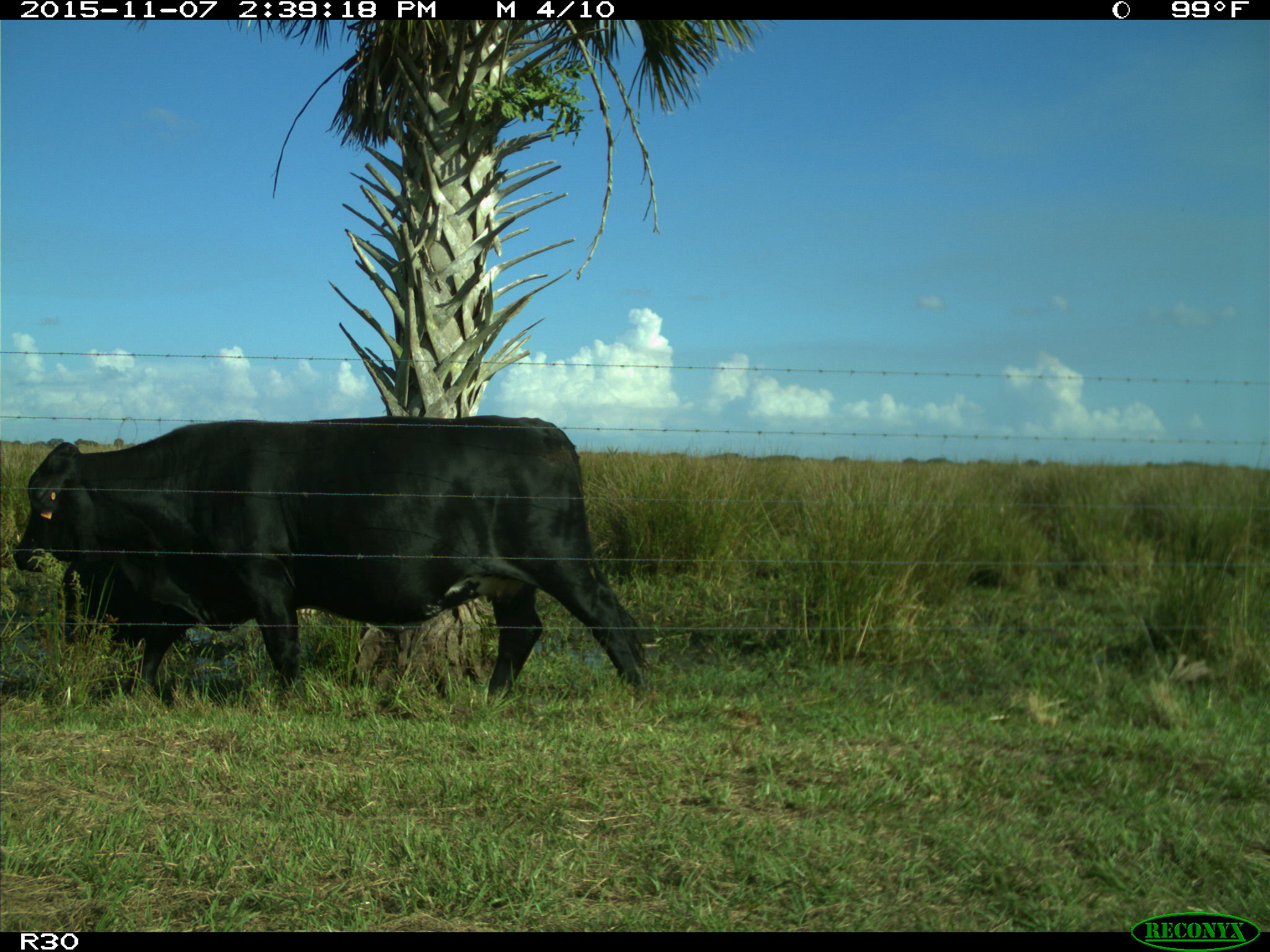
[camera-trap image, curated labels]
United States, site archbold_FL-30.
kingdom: Animalia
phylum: Chordata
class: Mammalia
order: Artiodactyla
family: Bovidae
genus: Bos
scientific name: Bos taurus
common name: domestic cow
Bos taurus (domestic cow).